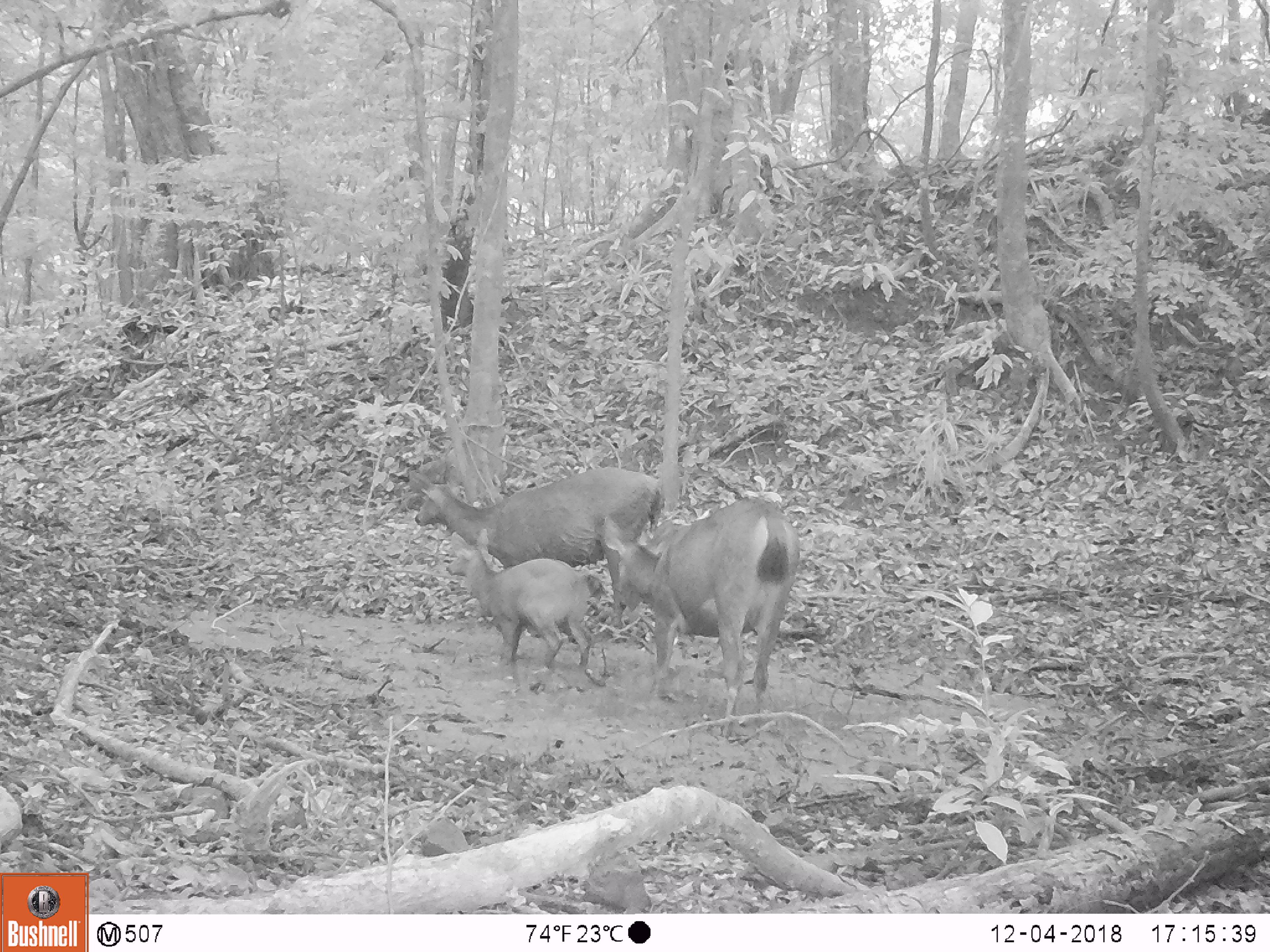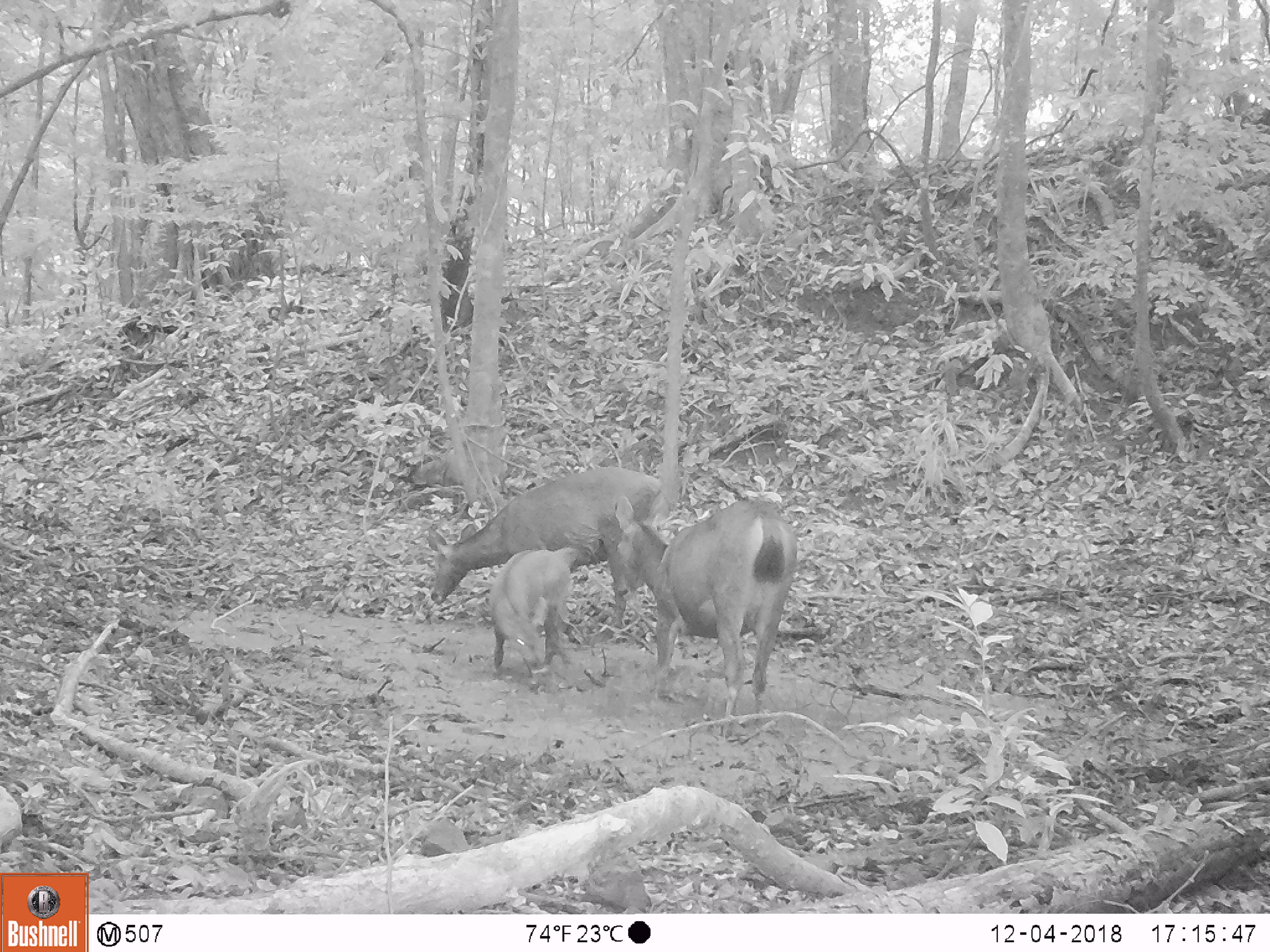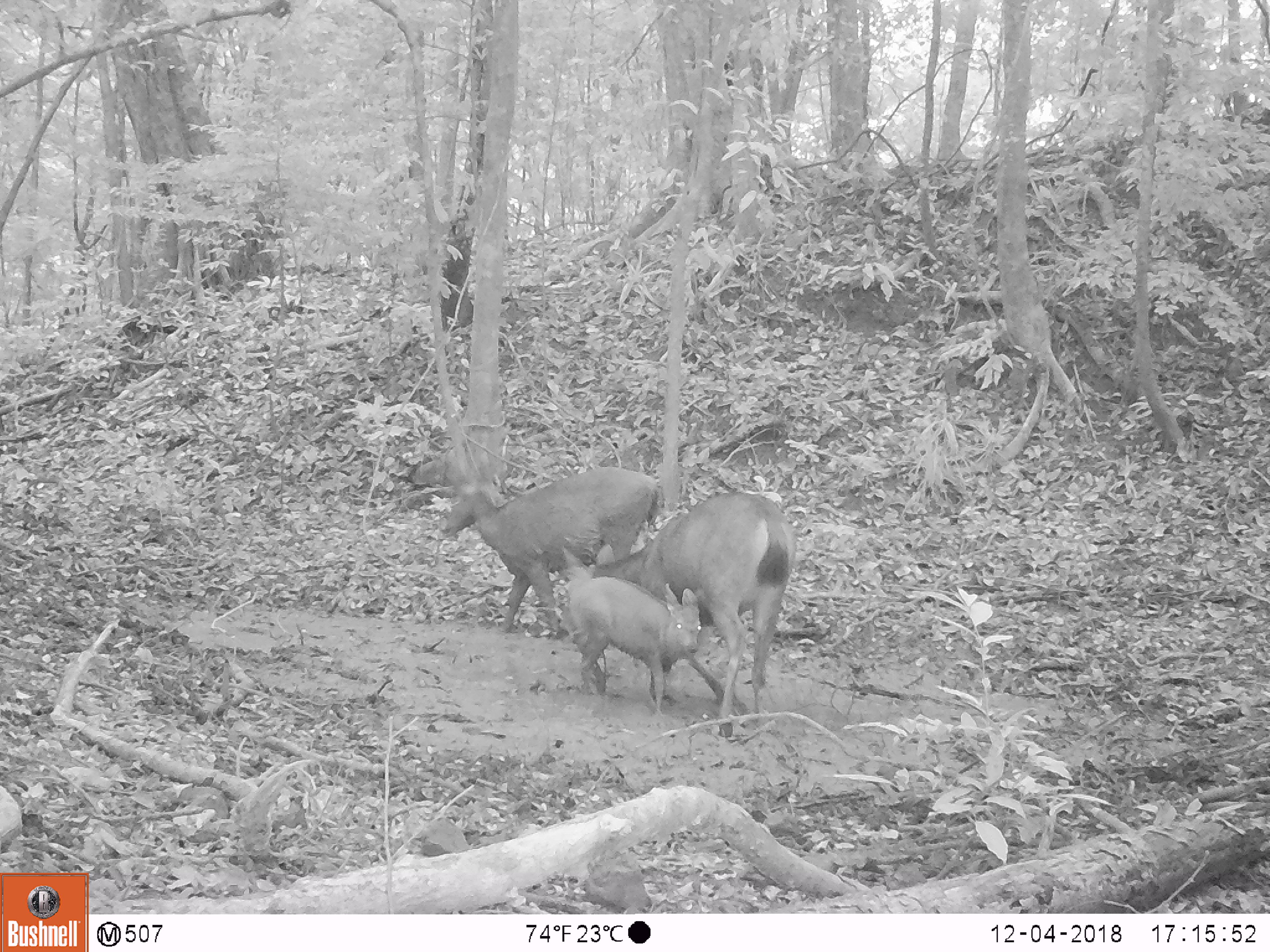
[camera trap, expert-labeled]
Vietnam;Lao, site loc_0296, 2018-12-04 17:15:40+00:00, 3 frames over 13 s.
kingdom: Animalia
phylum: Chordata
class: Mammalia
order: Artiodactyla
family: Cervidae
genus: Rusa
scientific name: Rusa unicolor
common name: sambar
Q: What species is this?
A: Sambar (Rusa unicolor).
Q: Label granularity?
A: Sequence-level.